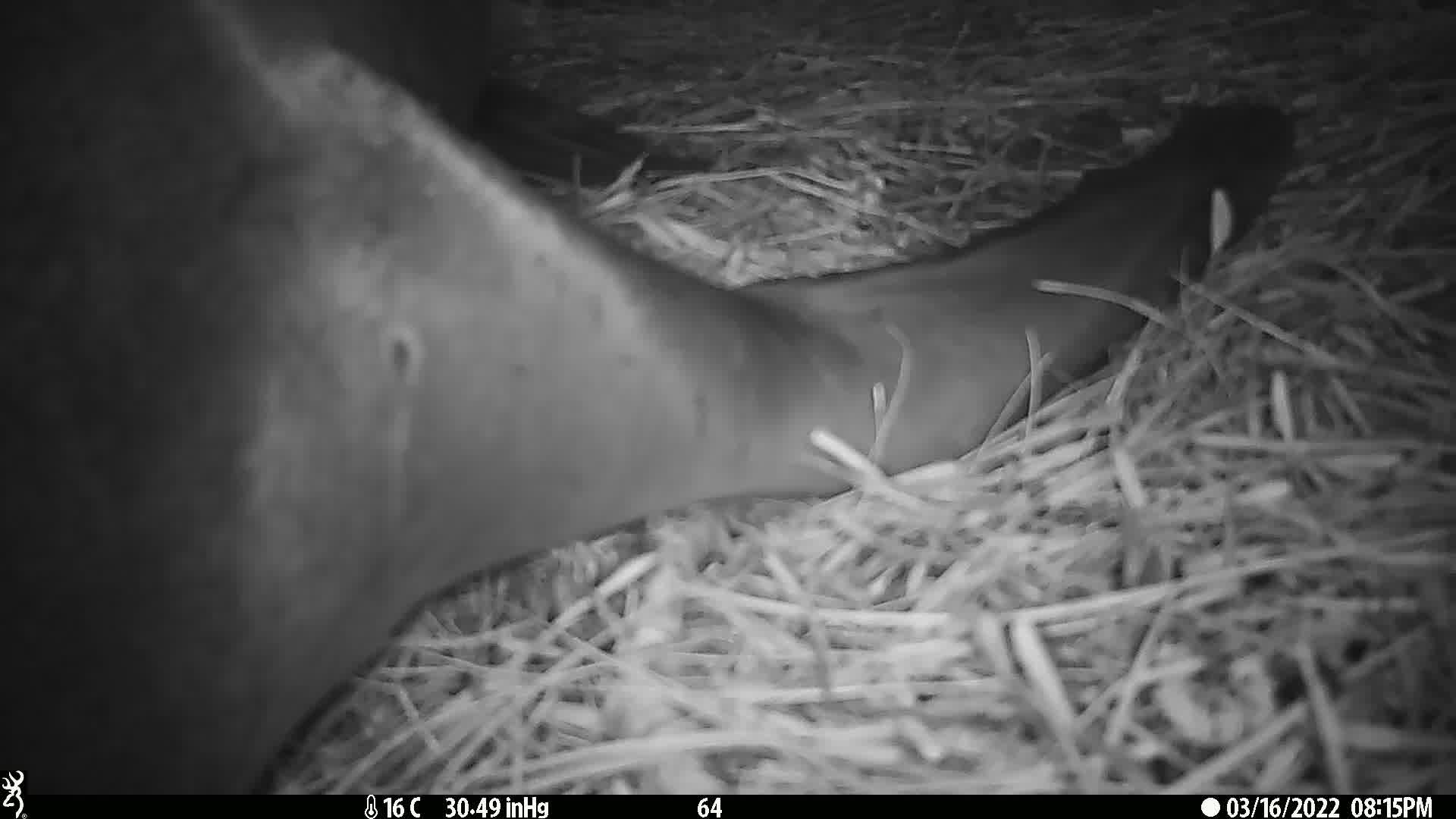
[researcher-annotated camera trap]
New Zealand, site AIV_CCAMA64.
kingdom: Animalia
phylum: Chordata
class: Mammalia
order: Carnivora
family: Otariidae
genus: Phocarctos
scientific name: Phocarctos hookeri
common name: new zealand sea lion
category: sealion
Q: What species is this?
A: Sealion (new zealand sea lion) (Phocarctos hookeri).